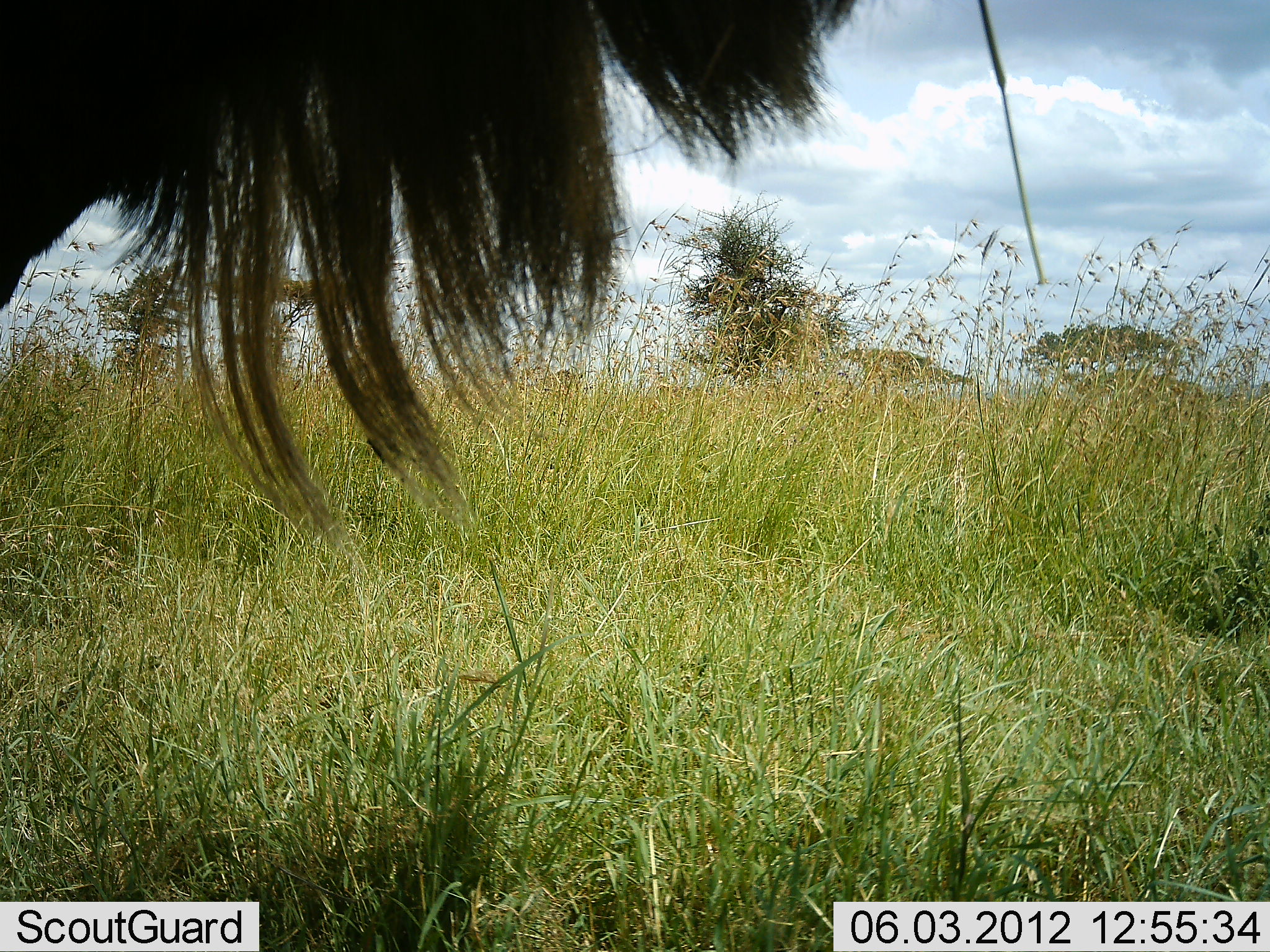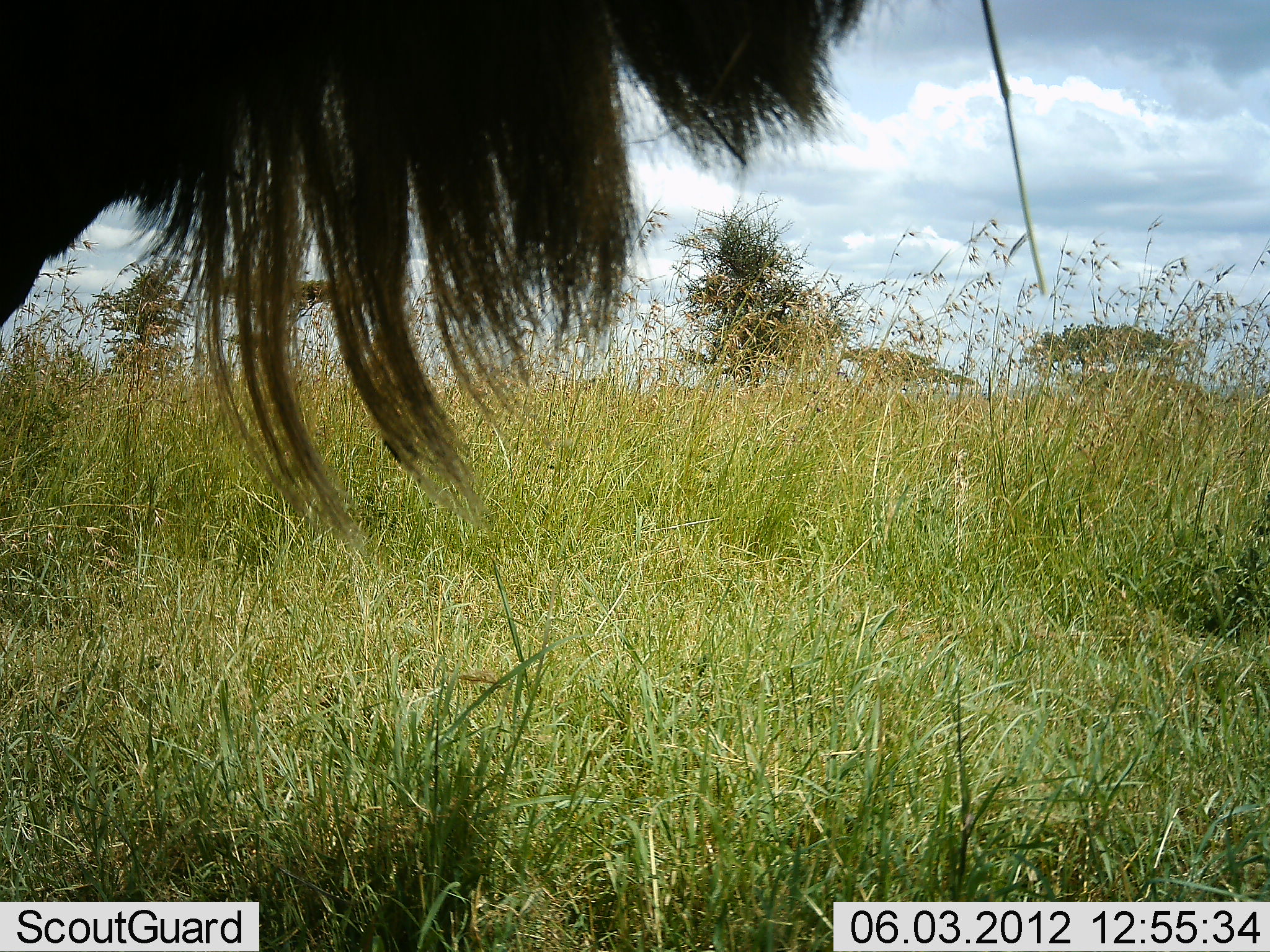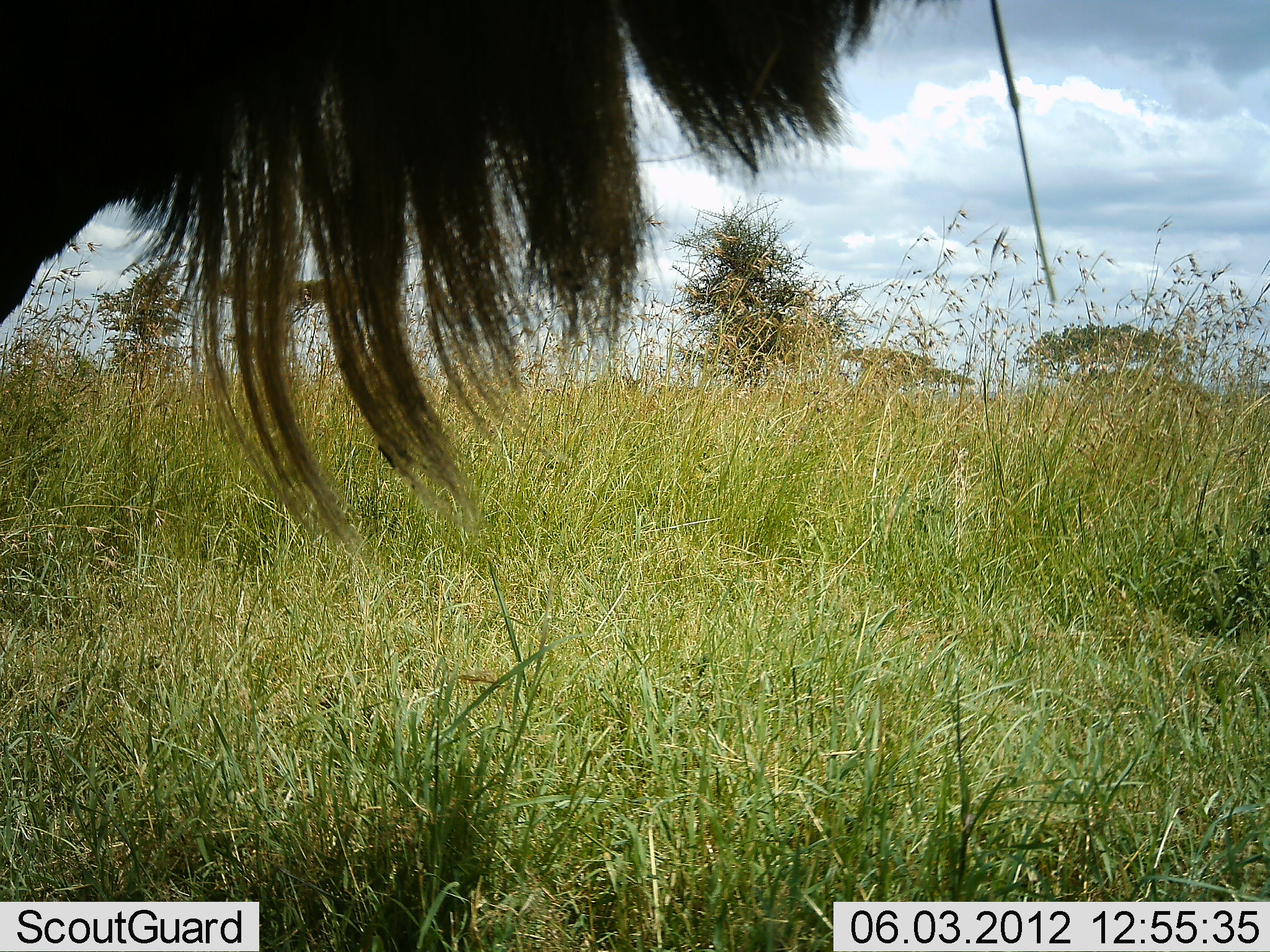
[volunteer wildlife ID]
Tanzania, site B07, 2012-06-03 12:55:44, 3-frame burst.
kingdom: Animalia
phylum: Chordata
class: Mammalia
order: Artiodactyla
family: Bovidae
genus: Connochaetes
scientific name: Connochaetes taurinus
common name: blue wildebeest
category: wildebeest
Wildebeest (blue wildebeest) (Connochaetes taurinus), count 1. Behavior (volunteer vote fractions): standing 100%, resting 0%, moving 0%, interacting 0%. Young present (vote fraction): 0%. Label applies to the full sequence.